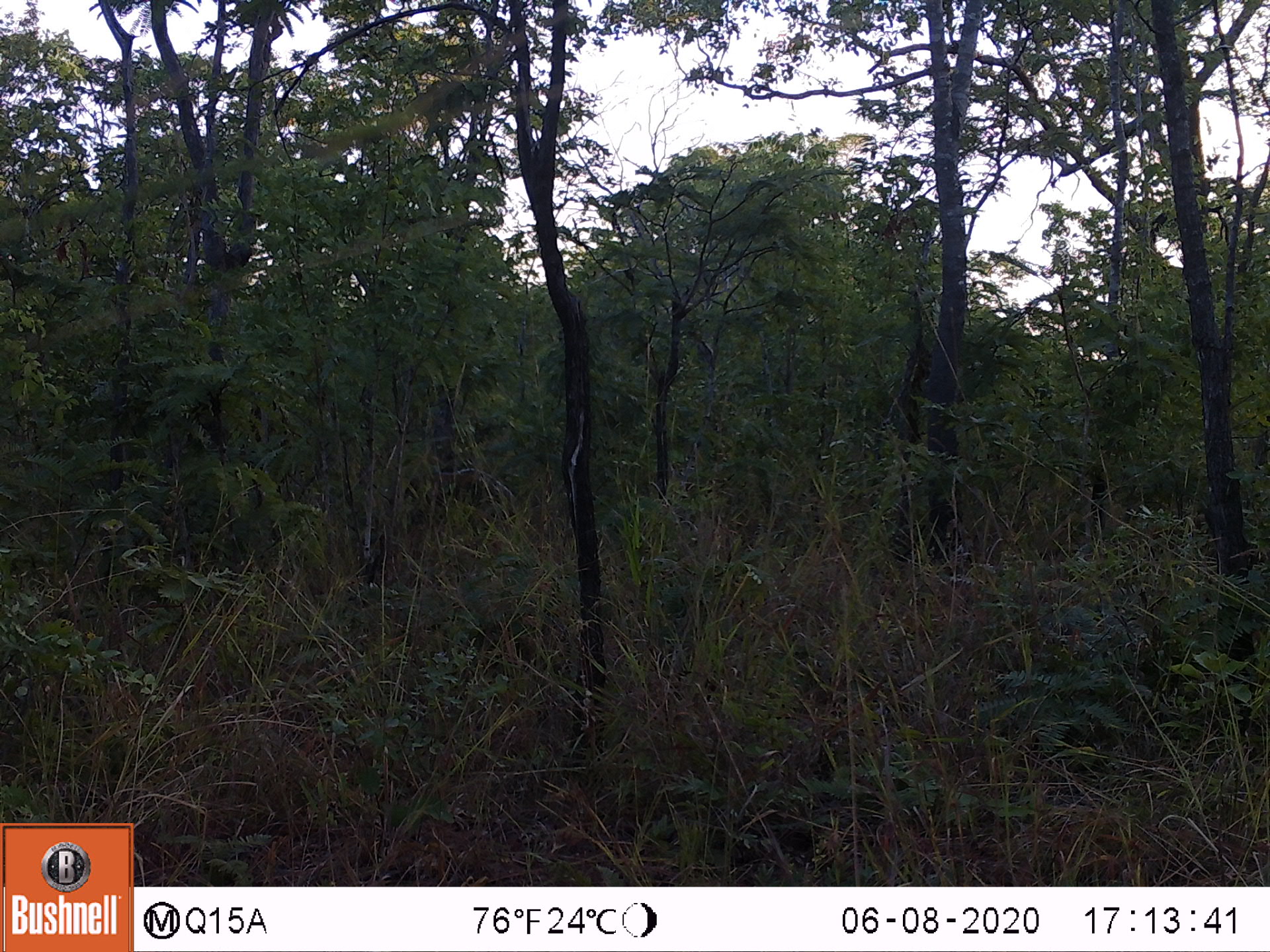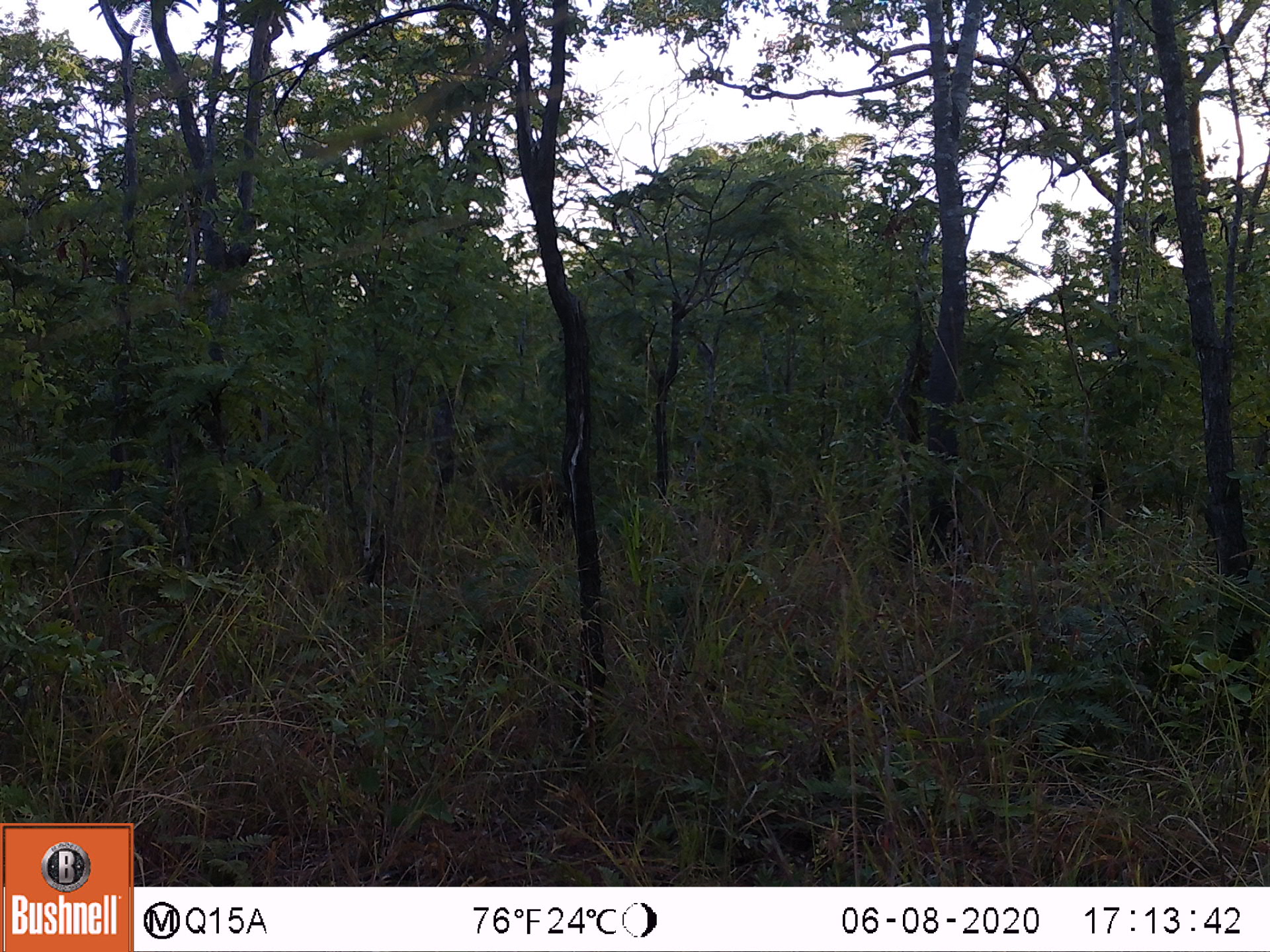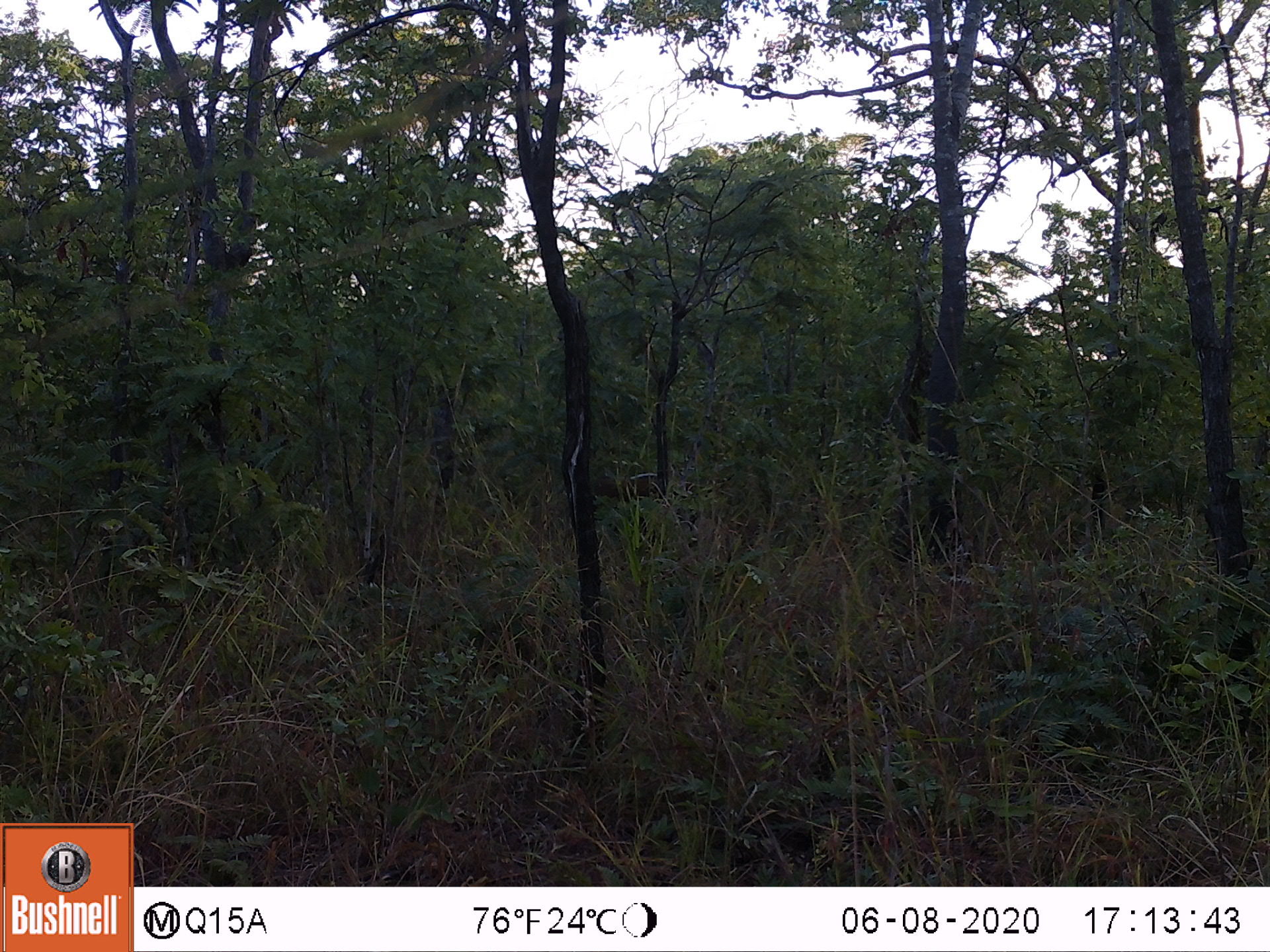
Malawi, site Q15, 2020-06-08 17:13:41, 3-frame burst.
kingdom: Animalia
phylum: Chordata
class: Mammalia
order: Artiodactyla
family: Suidae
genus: Potamochoerus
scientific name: Potamochoerus larvatus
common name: bushpig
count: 1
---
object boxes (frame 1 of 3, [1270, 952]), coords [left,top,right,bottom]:
bushpig: [401,468,514,534]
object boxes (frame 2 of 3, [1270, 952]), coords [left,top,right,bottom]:
bushpig: [482,470,573,539]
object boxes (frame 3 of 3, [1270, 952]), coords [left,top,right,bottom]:
bushpig: [588,468,661,510]